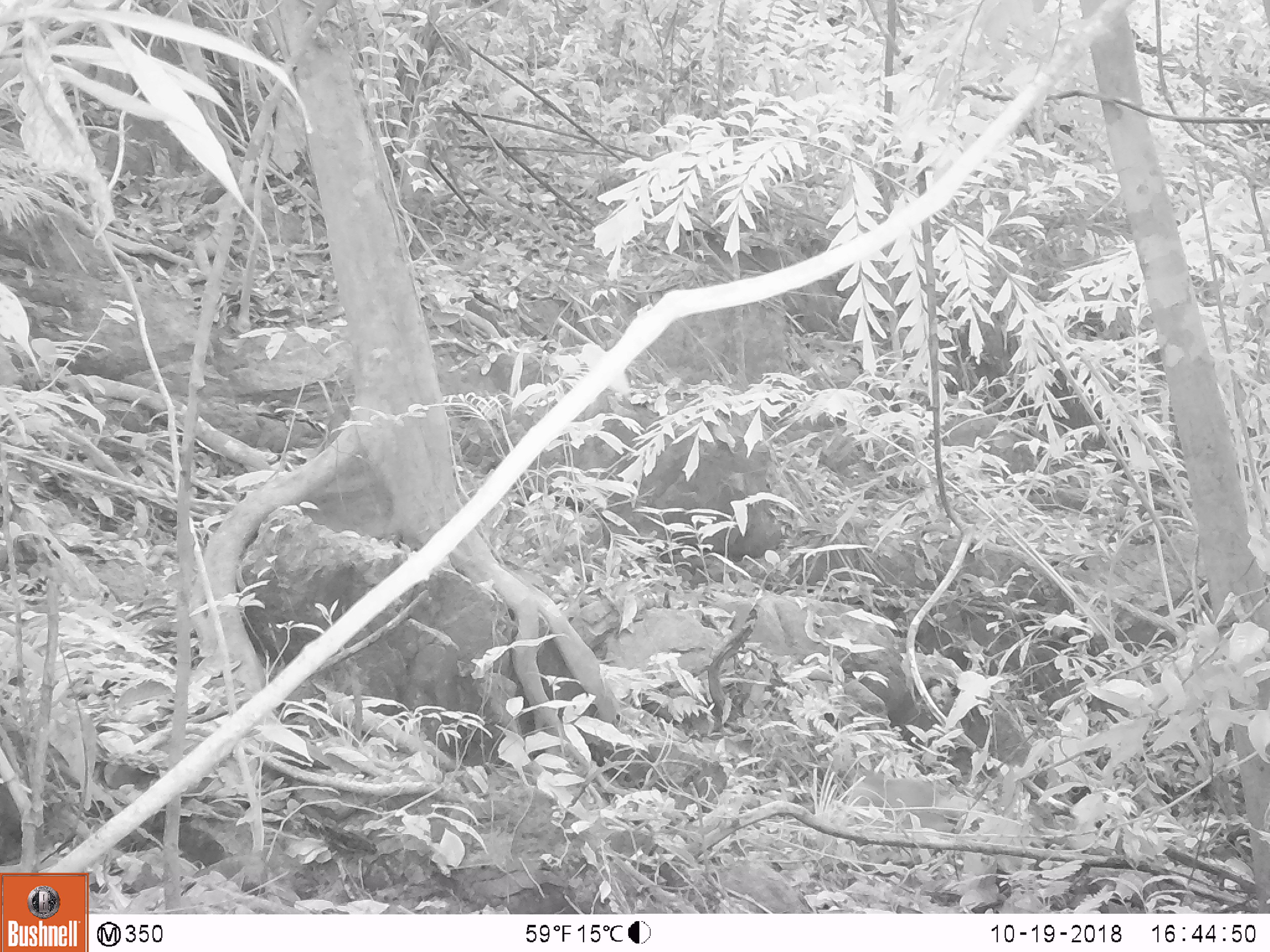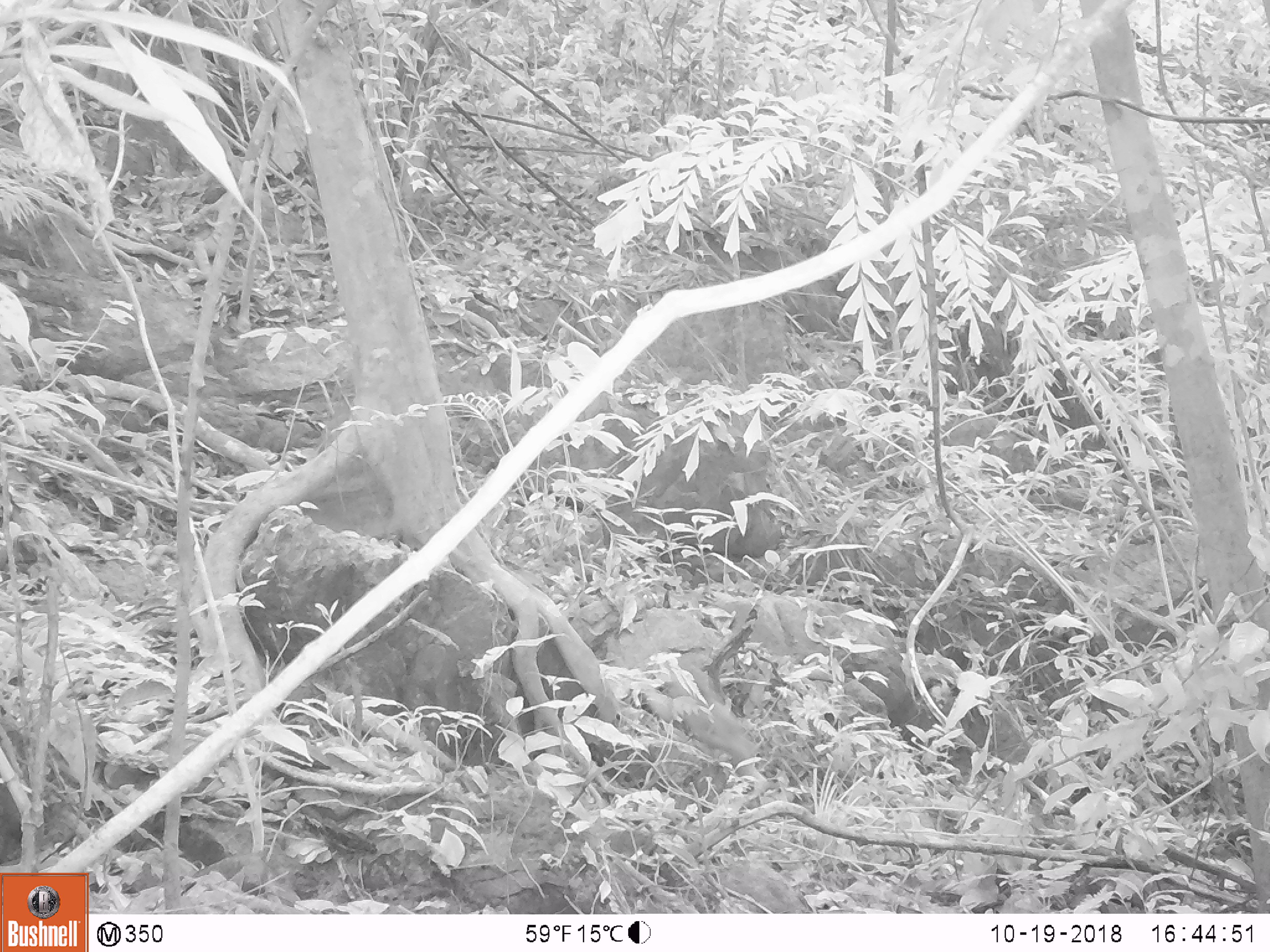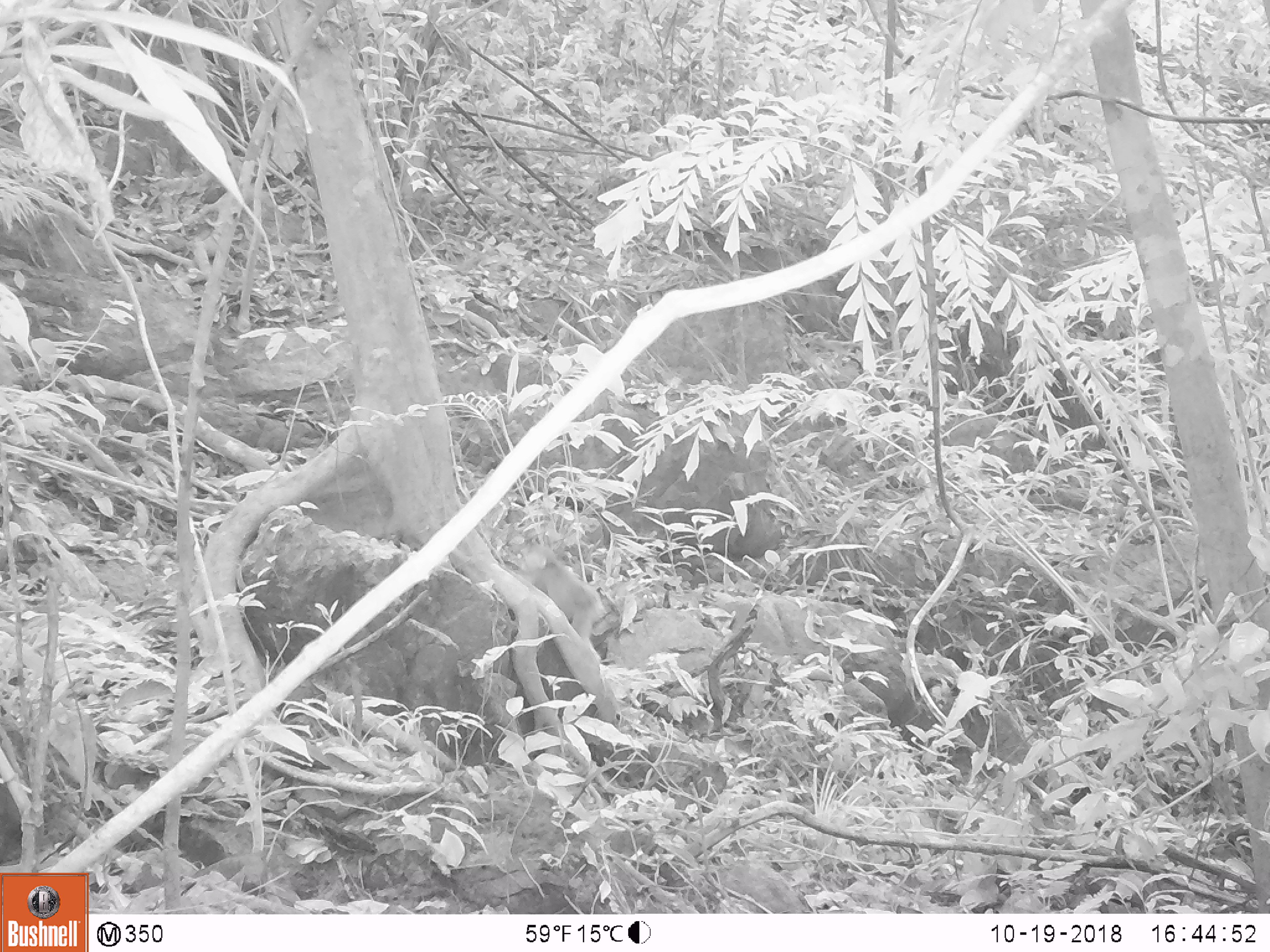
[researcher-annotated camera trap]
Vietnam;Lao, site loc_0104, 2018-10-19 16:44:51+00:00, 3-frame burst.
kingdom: Animalia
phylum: Chordata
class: Mammalia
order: Primates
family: Cercopithecidae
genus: Macaca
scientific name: Macaca arctoides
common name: stump-tailed macaque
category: stump tailed macaque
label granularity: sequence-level